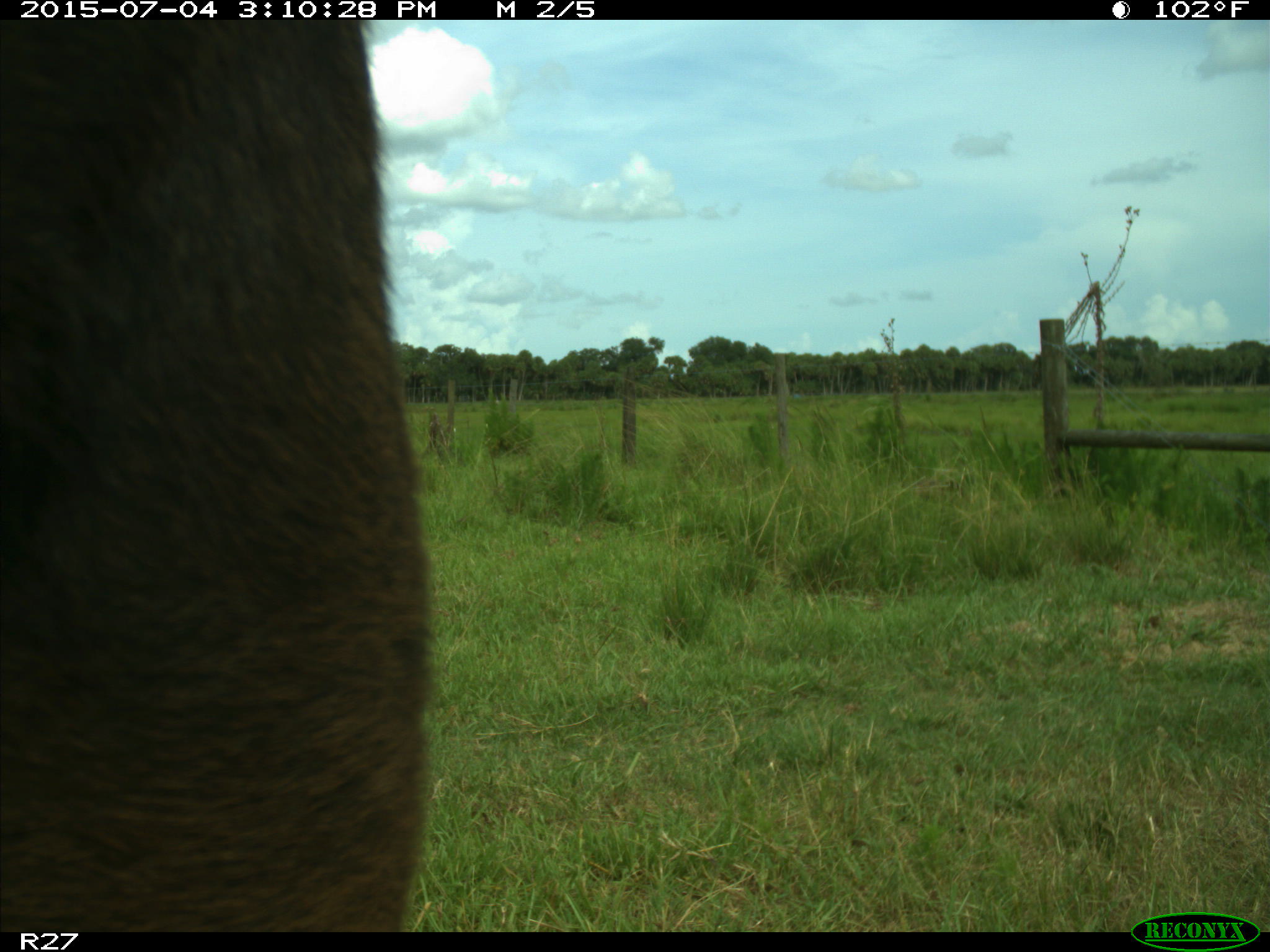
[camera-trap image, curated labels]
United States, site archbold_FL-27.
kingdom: Animalia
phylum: Chordata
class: Mammalia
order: Artiodactyla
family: Bovidae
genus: Bos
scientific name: Bos taurus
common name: domestic cow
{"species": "Bos taurus (domestic cow)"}